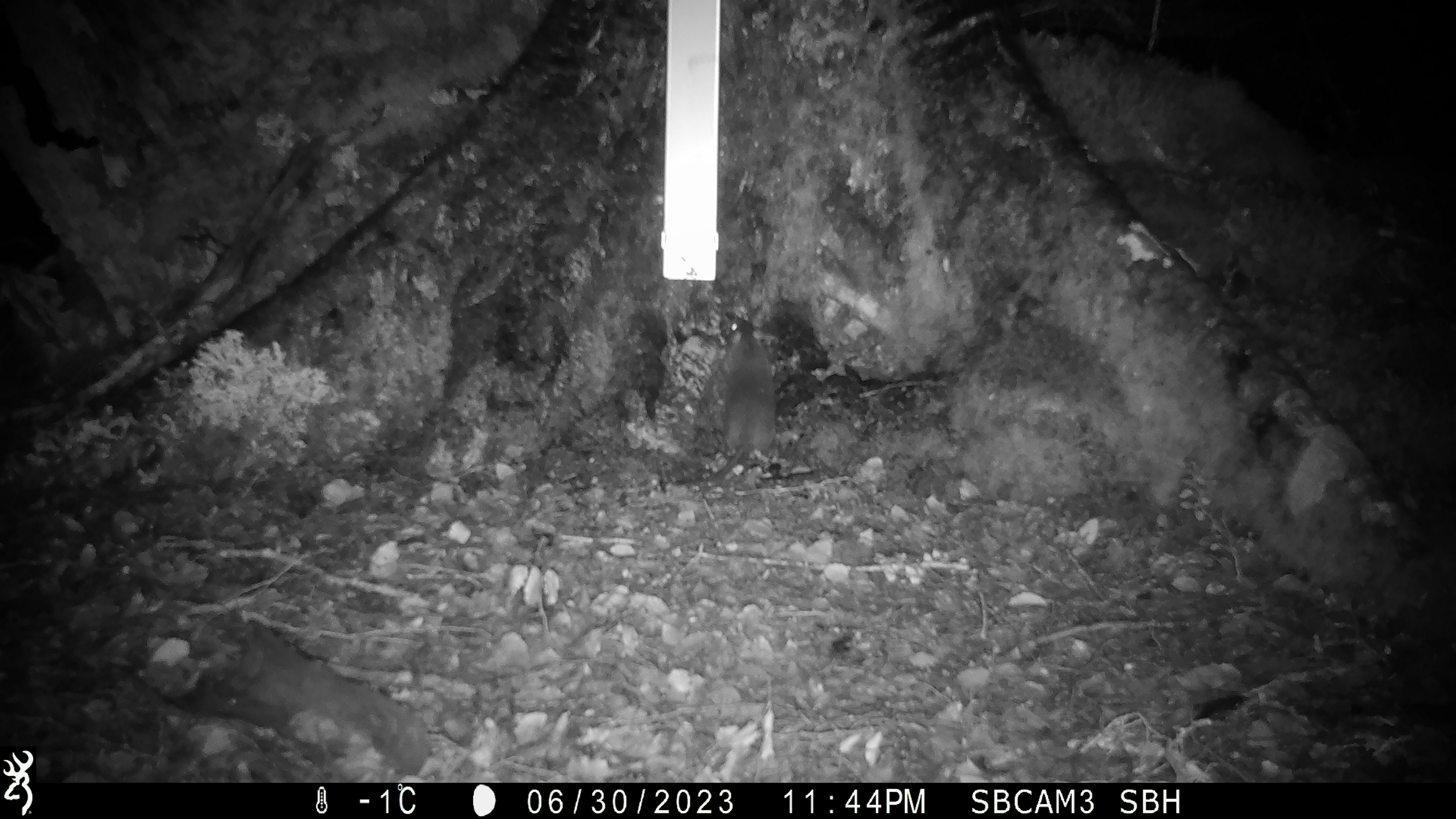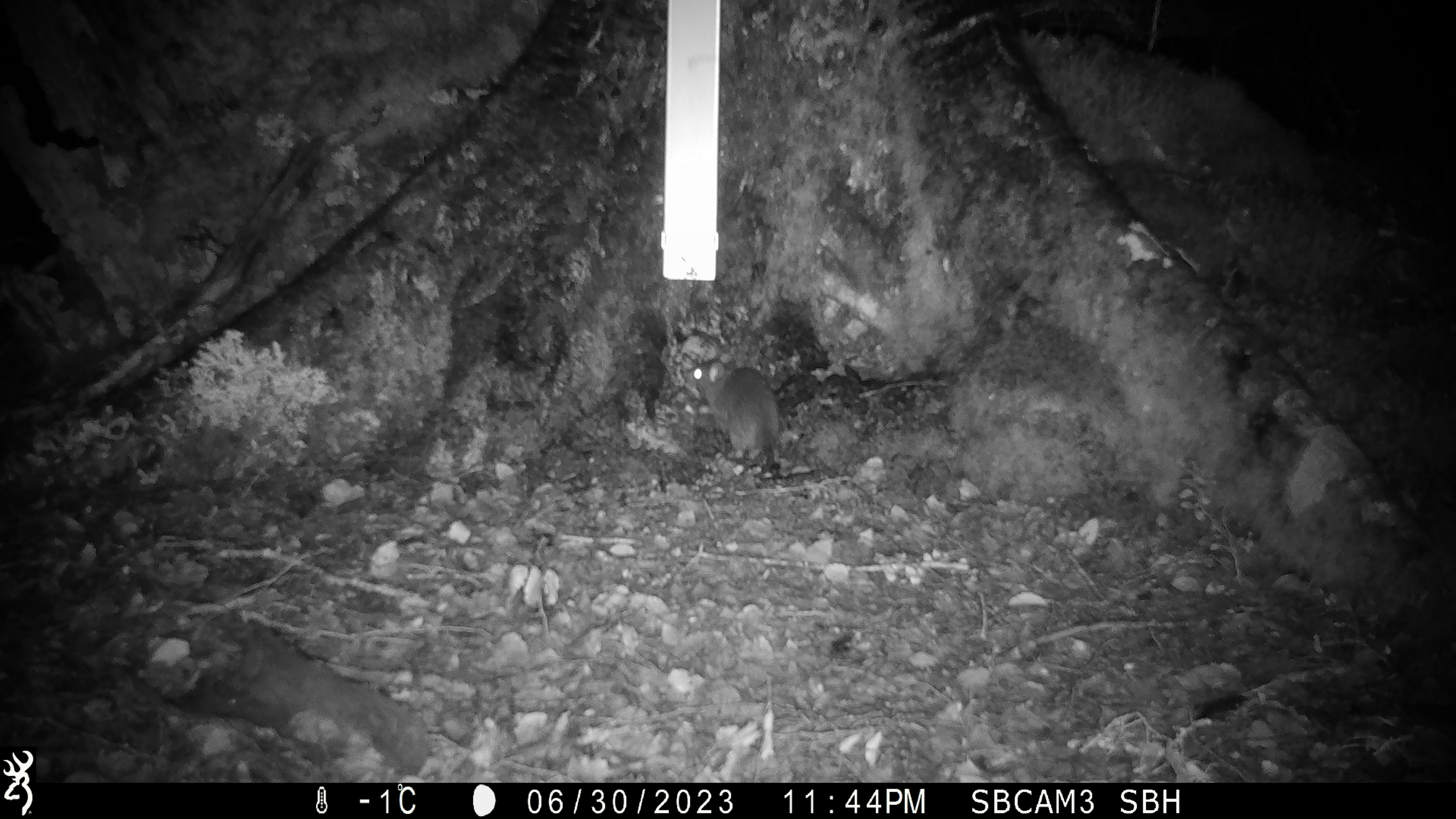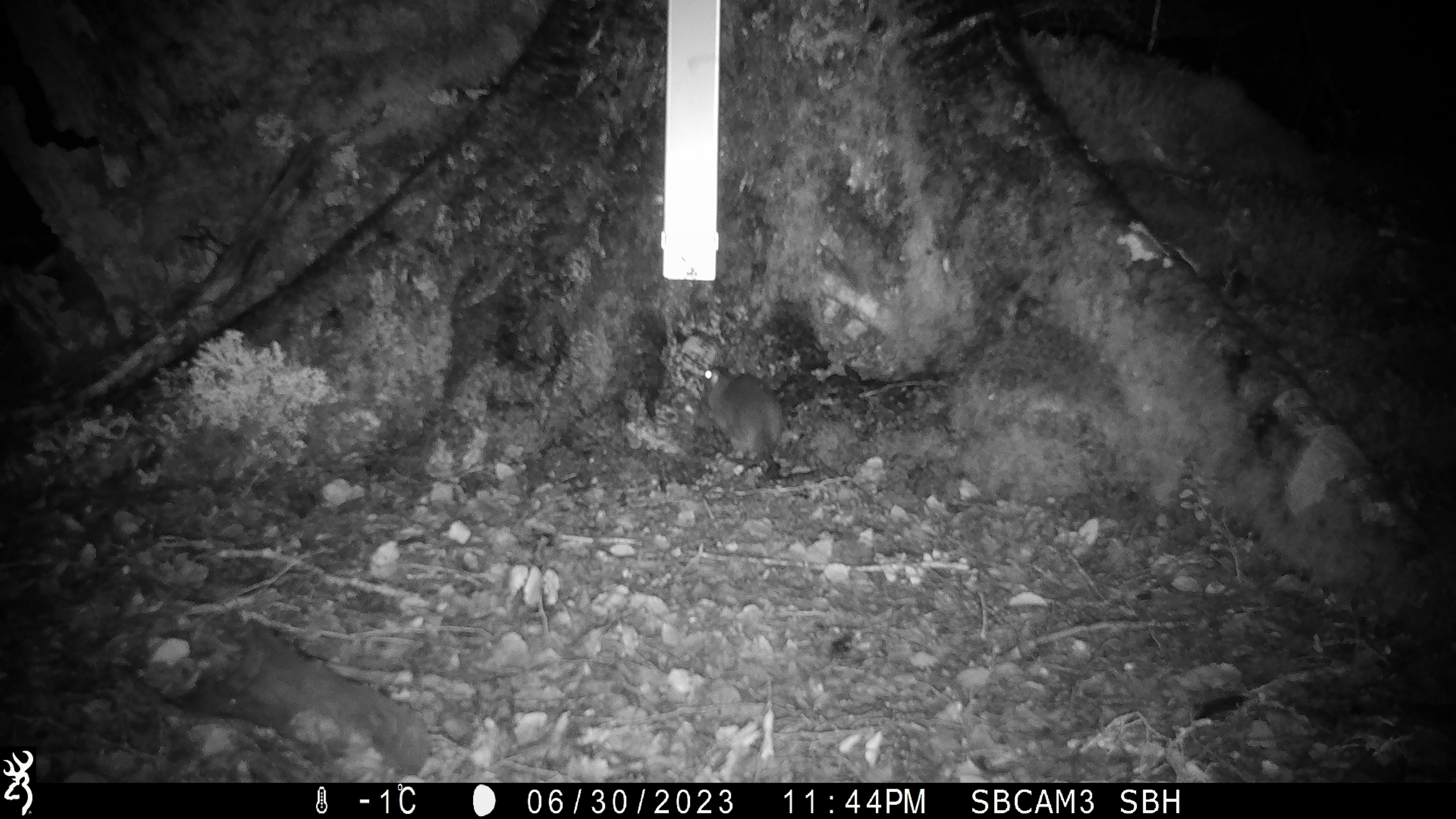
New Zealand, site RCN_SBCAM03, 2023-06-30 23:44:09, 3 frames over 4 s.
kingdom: Animalia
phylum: Chordata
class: Mammalia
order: Rodentia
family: Muridae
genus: Rattus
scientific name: Rattus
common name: rat